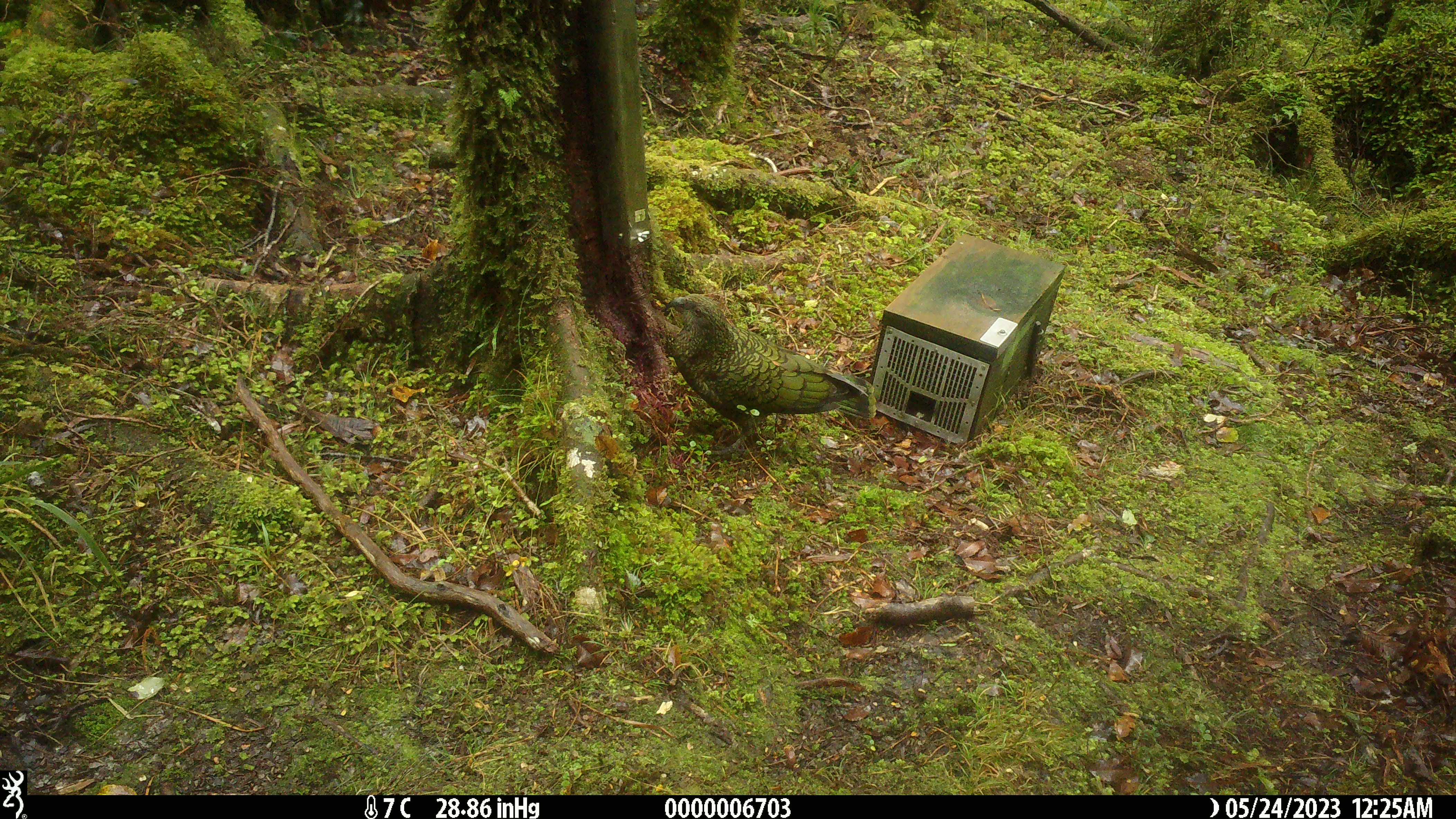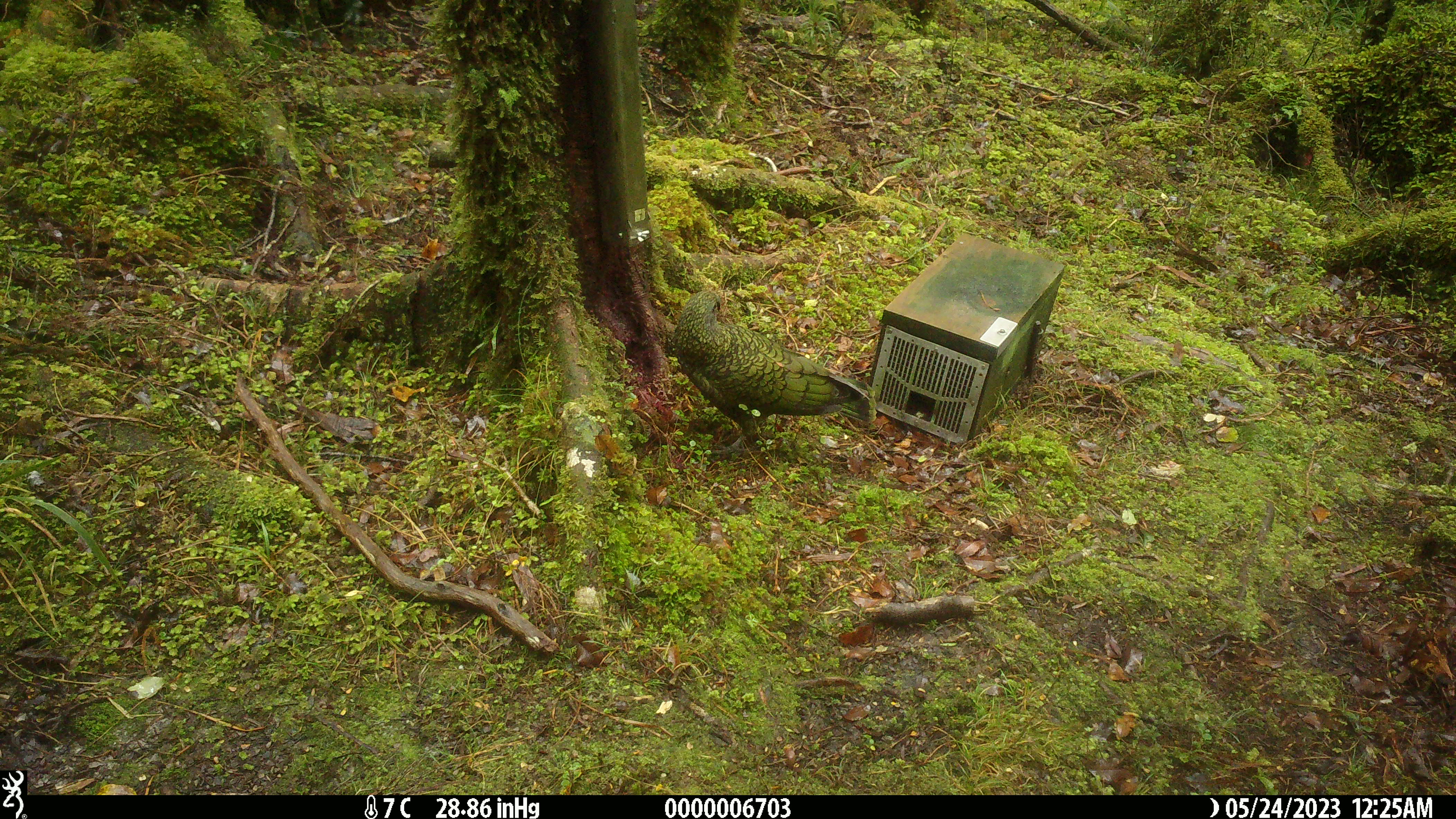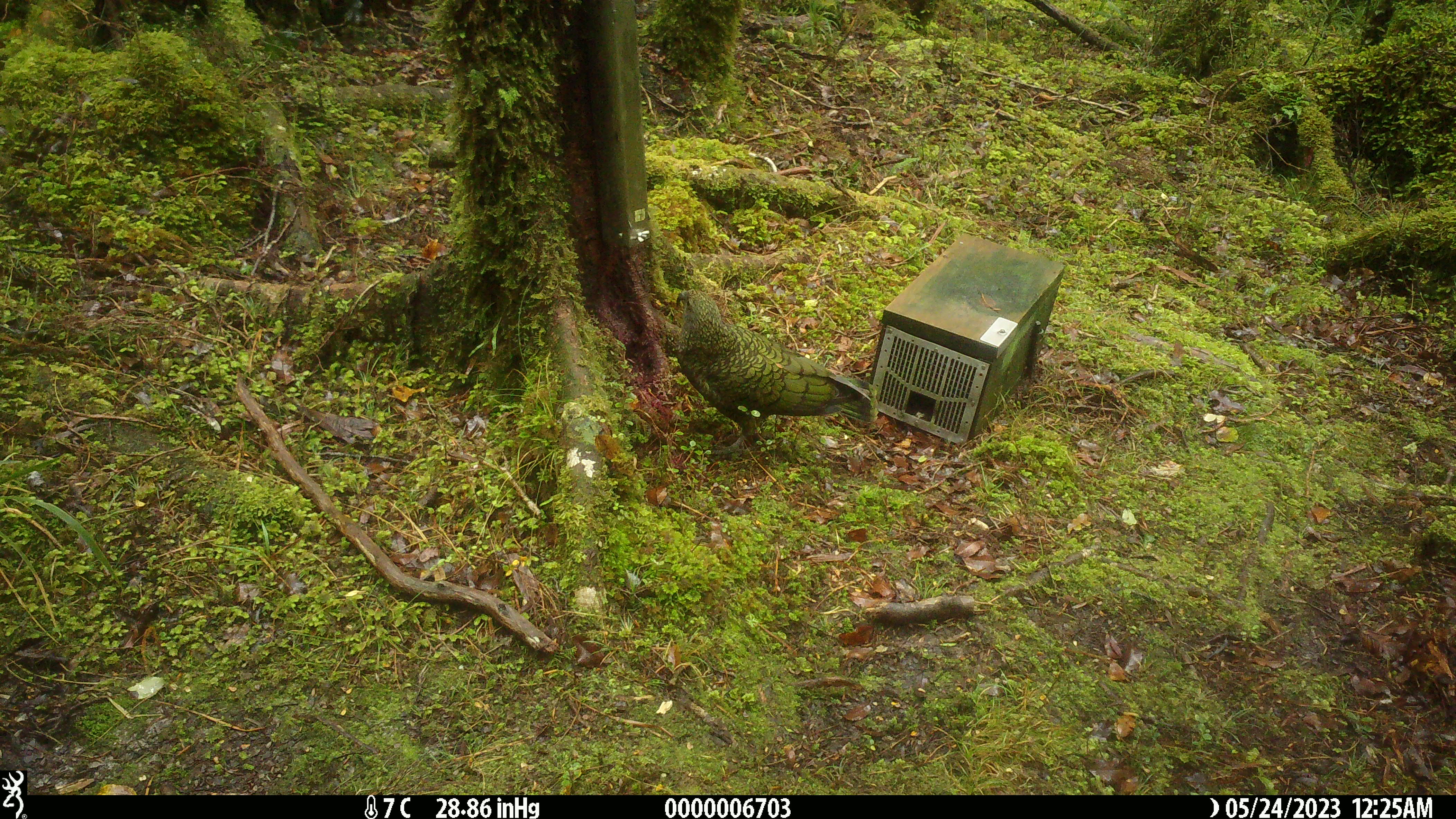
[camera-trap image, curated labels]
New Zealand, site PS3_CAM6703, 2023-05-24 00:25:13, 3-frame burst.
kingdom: Animalia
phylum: Chordata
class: Aves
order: Psittaciformes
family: Strigopidae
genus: Nestor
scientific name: Nestor notabilis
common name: kea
Kea (Nestor notabilis).